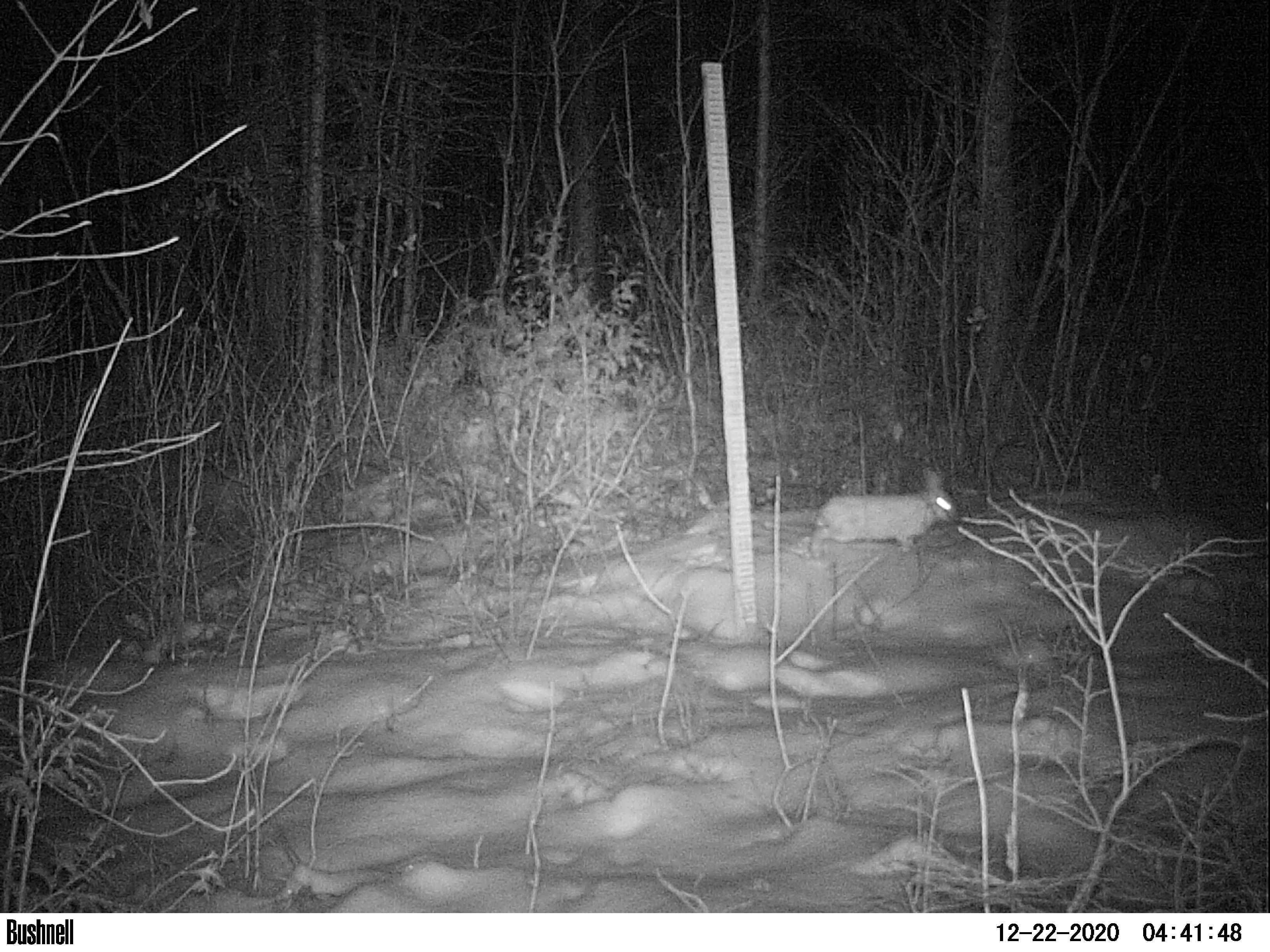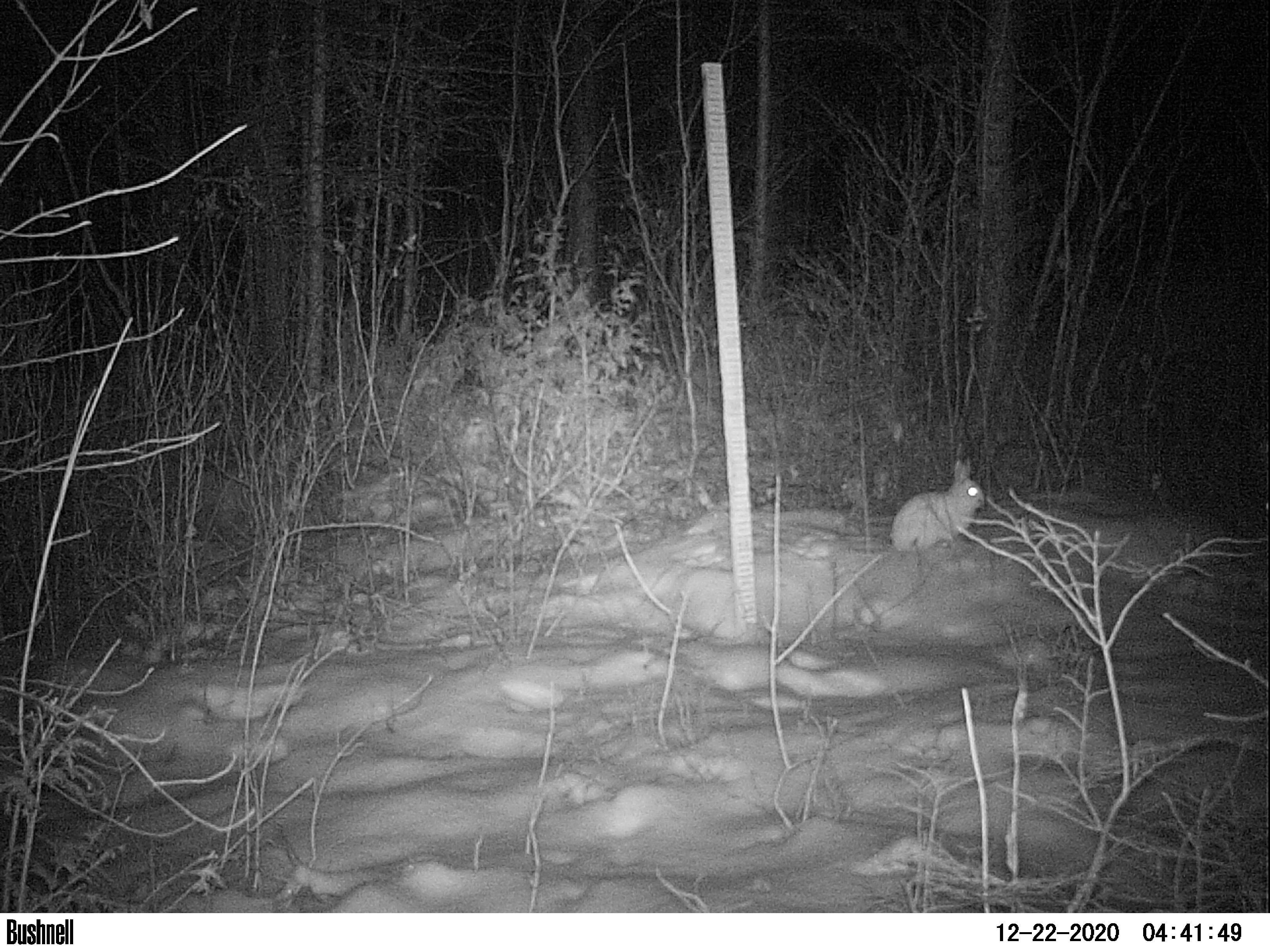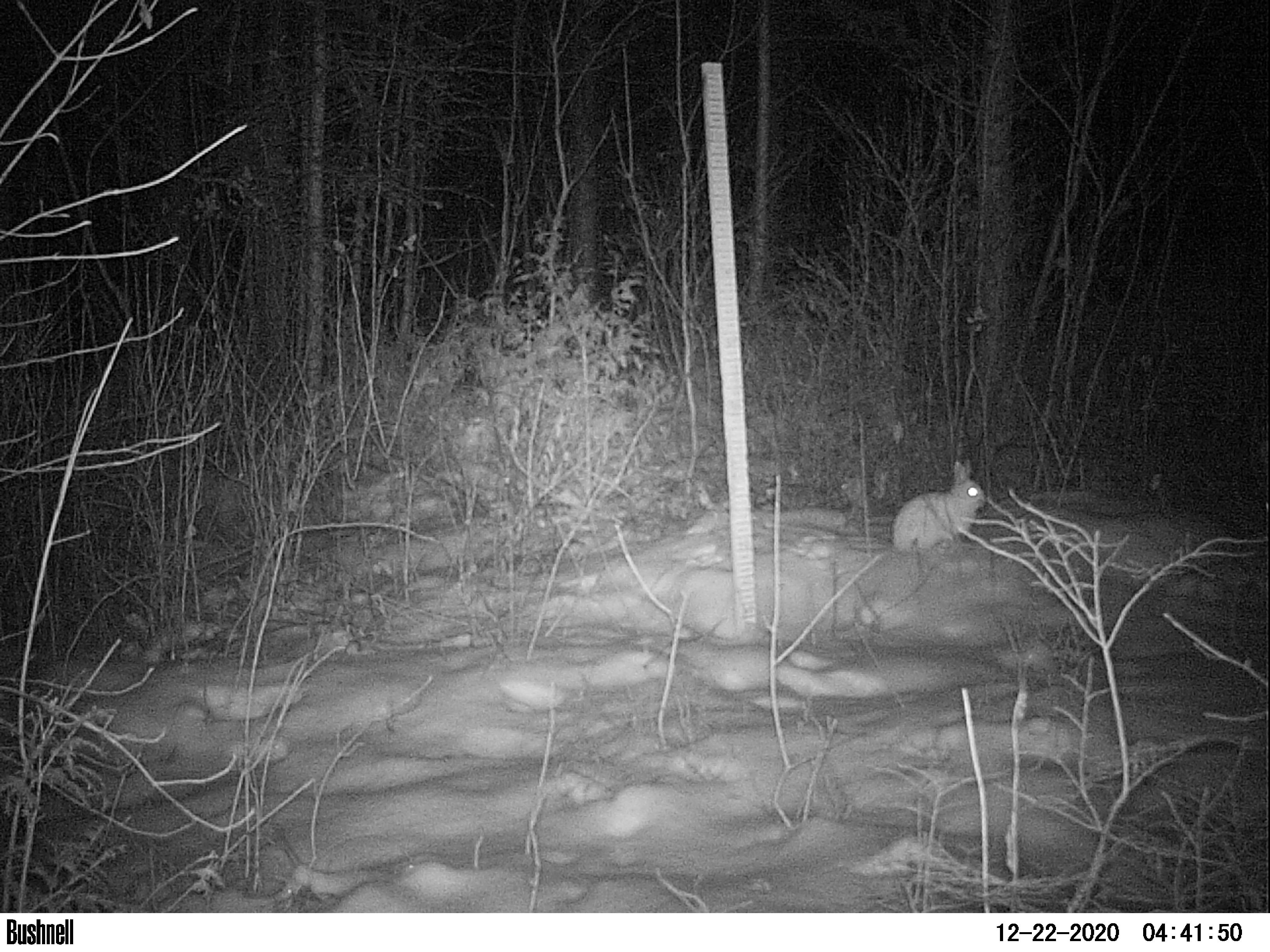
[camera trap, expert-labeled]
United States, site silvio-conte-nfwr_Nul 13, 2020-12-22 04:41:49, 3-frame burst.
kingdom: Animalia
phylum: Chordata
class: Mammalia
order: Lagomorpha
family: Leporidae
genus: Lepus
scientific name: Lepus americanus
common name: snowshoe hare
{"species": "snowshoe hare (Lepus americanus)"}